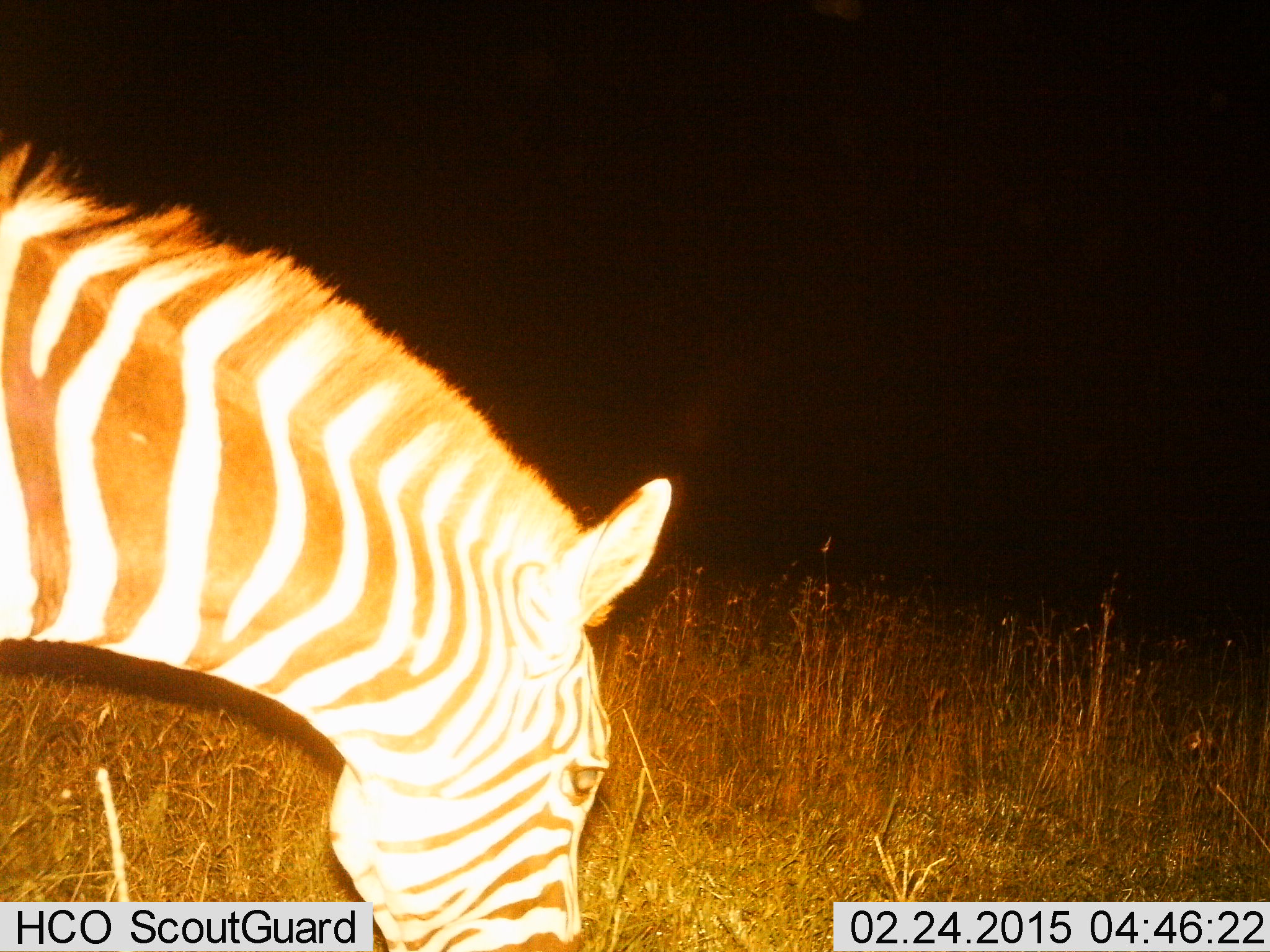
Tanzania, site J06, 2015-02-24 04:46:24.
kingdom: Animalia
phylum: Chordata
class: Mammalia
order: Perissodactyla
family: Equidae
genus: Equus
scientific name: Equus quagga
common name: plains zebra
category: zebra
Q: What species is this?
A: Zebra (plains zebra) (Equus quagga).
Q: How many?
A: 1.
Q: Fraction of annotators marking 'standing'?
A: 20%.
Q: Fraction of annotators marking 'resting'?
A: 0%.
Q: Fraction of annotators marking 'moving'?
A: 0%.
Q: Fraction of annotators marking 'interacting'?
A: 0%.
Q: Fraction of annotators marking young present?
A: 0%.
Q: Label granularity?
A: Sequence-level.